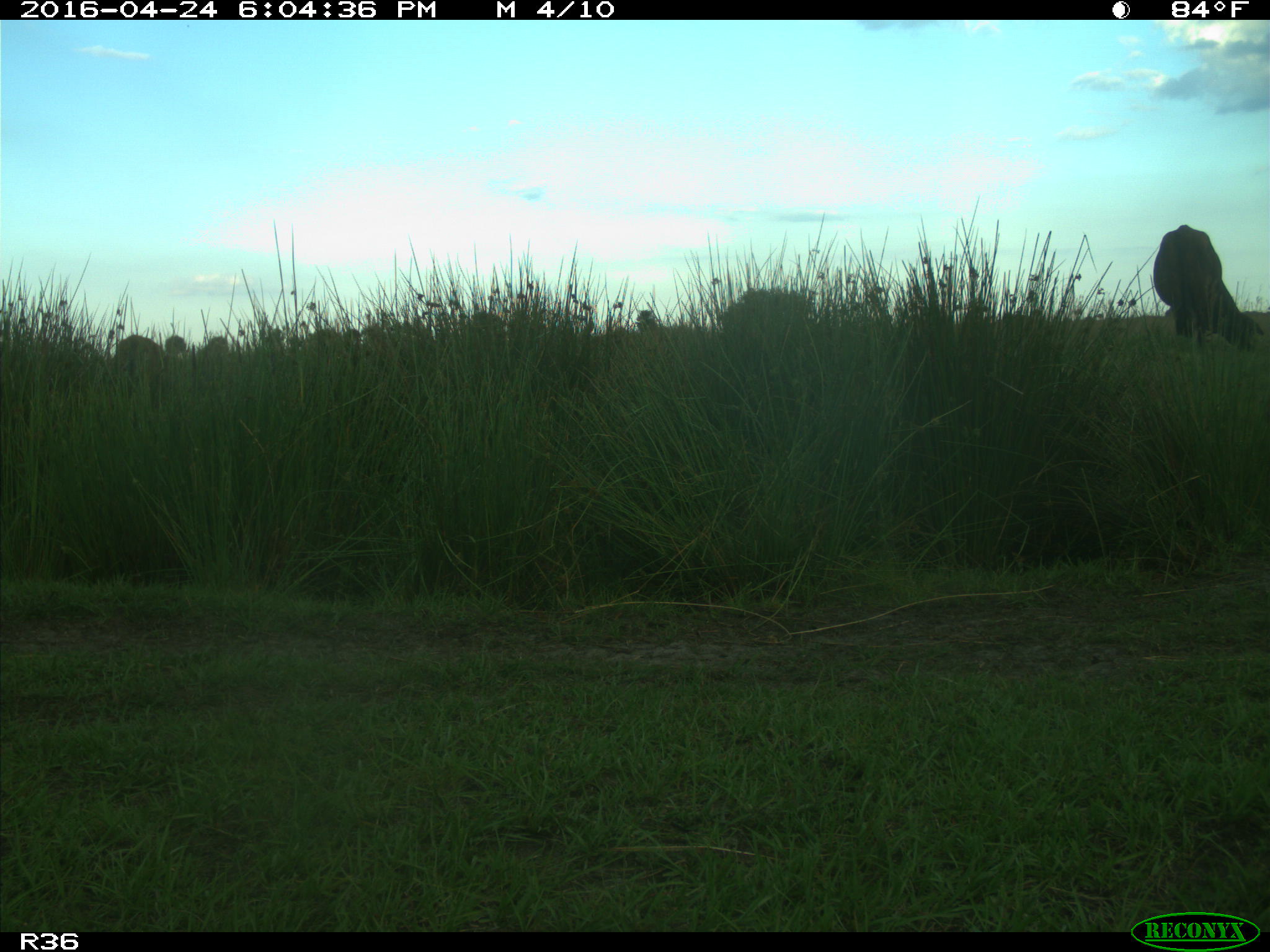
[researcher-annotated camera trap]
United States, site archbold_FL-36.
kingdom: Animalia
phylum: Chordata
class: Mammalia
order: Artiodactyla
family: Bovidae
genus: Bos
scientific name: Bos taurus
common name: domestic cow